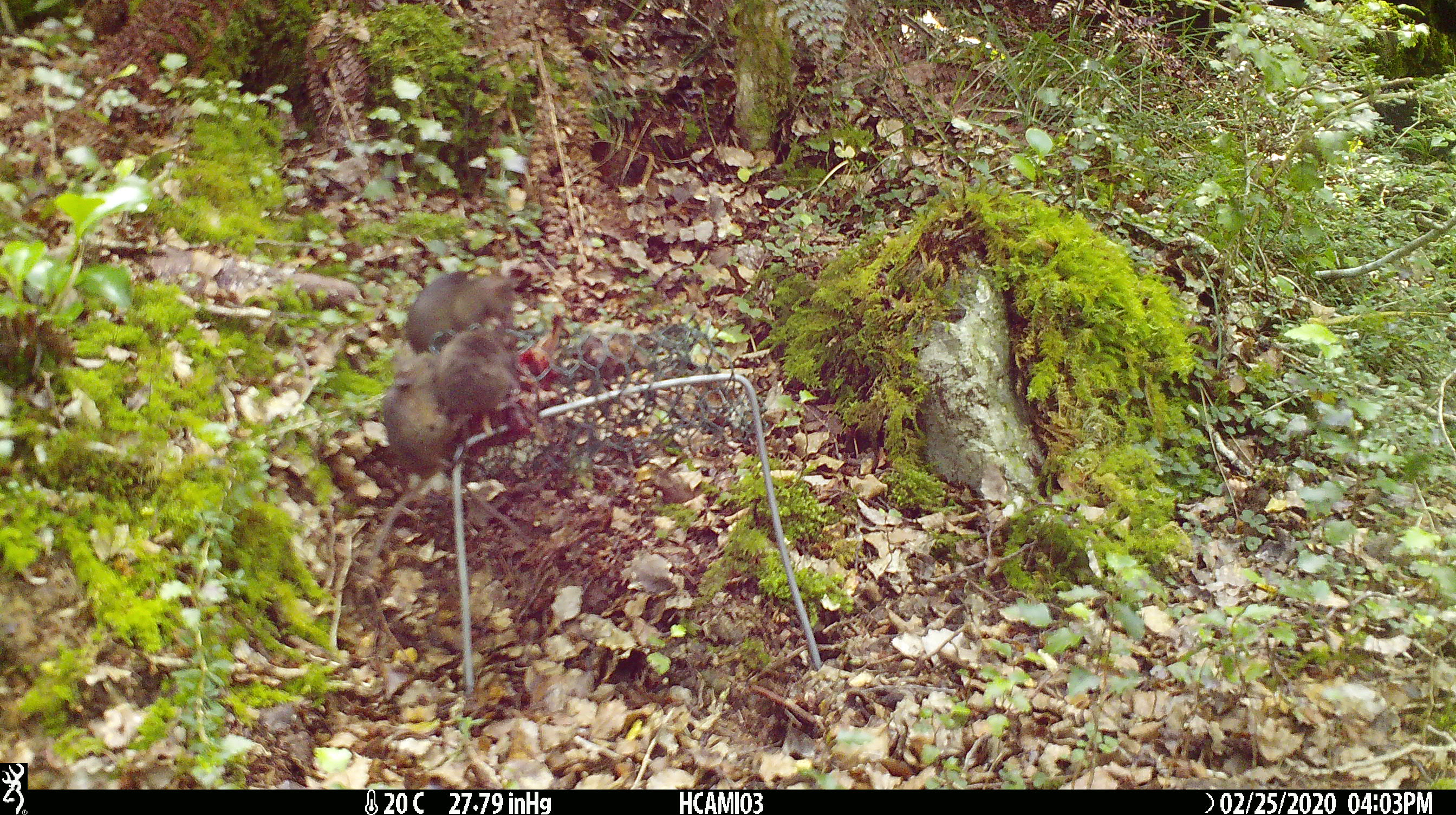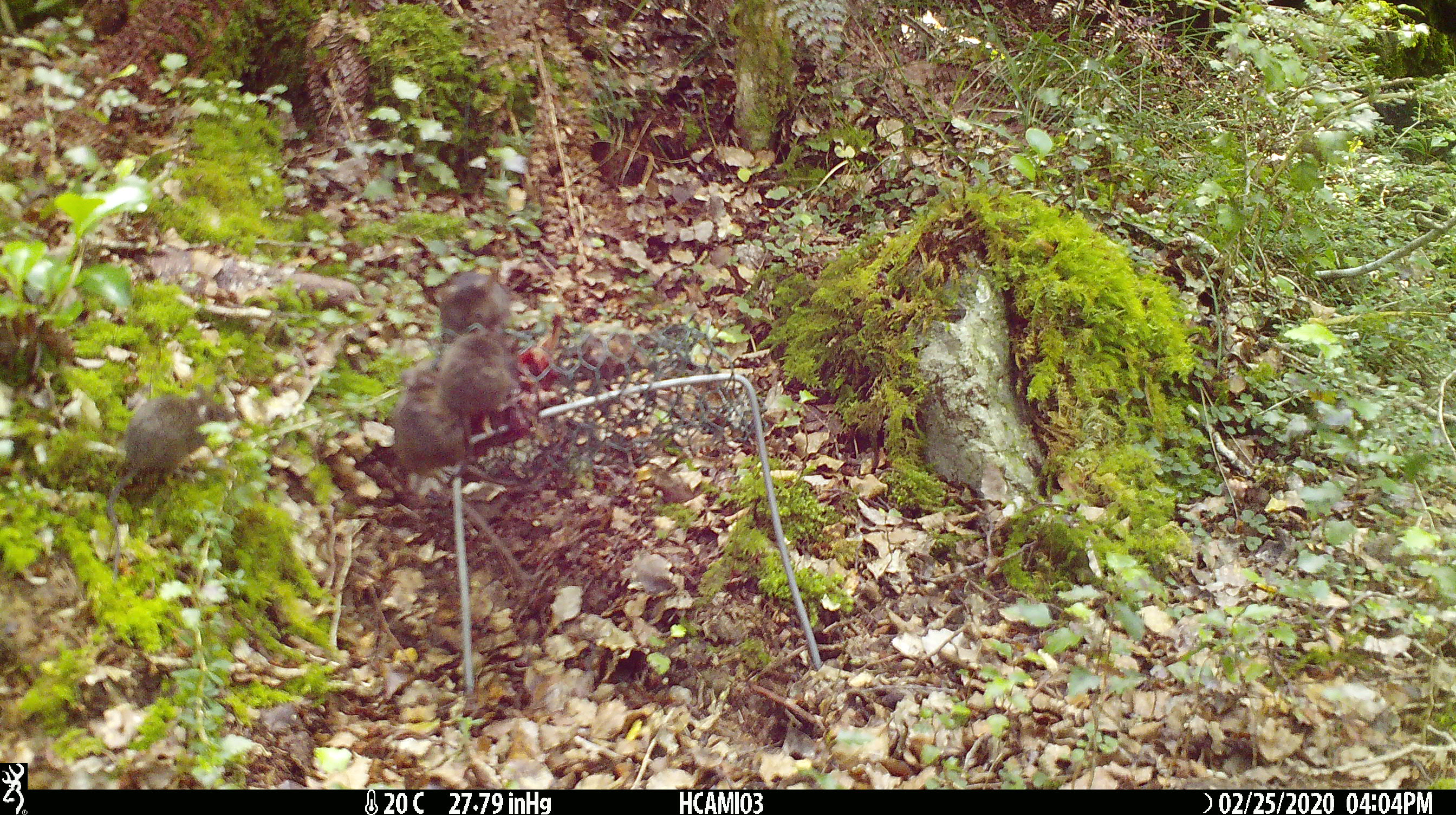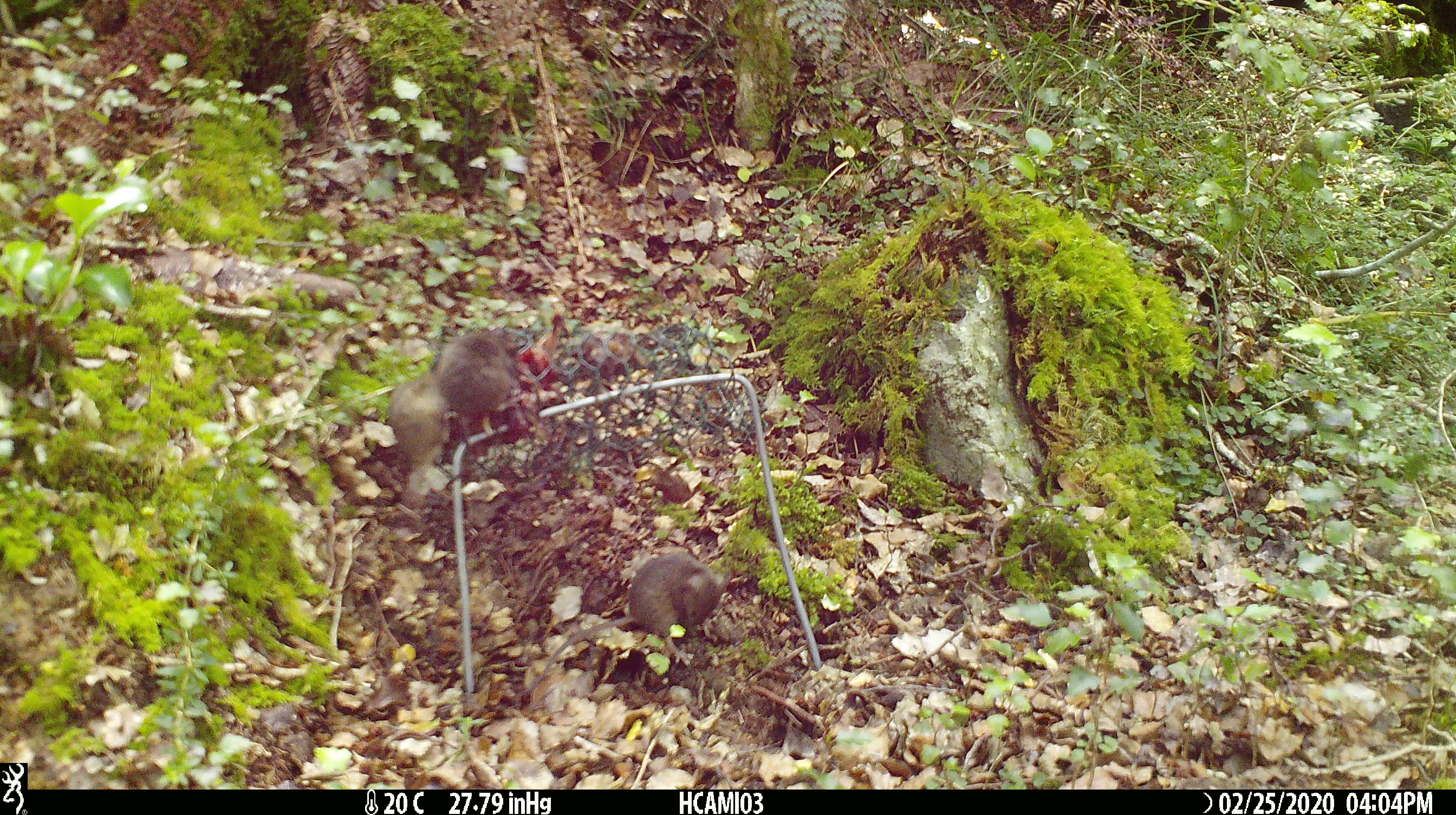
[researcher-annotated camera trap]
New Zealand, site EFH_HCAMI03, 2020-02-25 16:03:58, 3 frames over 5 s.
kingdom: Animalia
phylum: Chordata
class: Mammalia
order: Rodentia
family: Muridae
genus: Mus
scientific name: Mus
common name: mouse